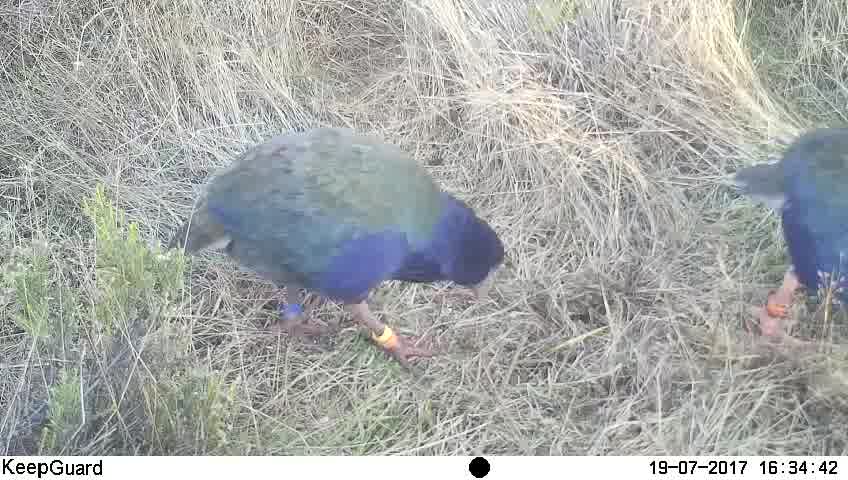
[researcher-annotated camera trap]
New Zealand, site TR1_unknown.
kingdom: Animalia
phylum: Chordata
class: Aves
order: Gruiformes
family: Rallidae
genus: Porphyrio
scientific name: Porphyrio mantelli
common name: takahe